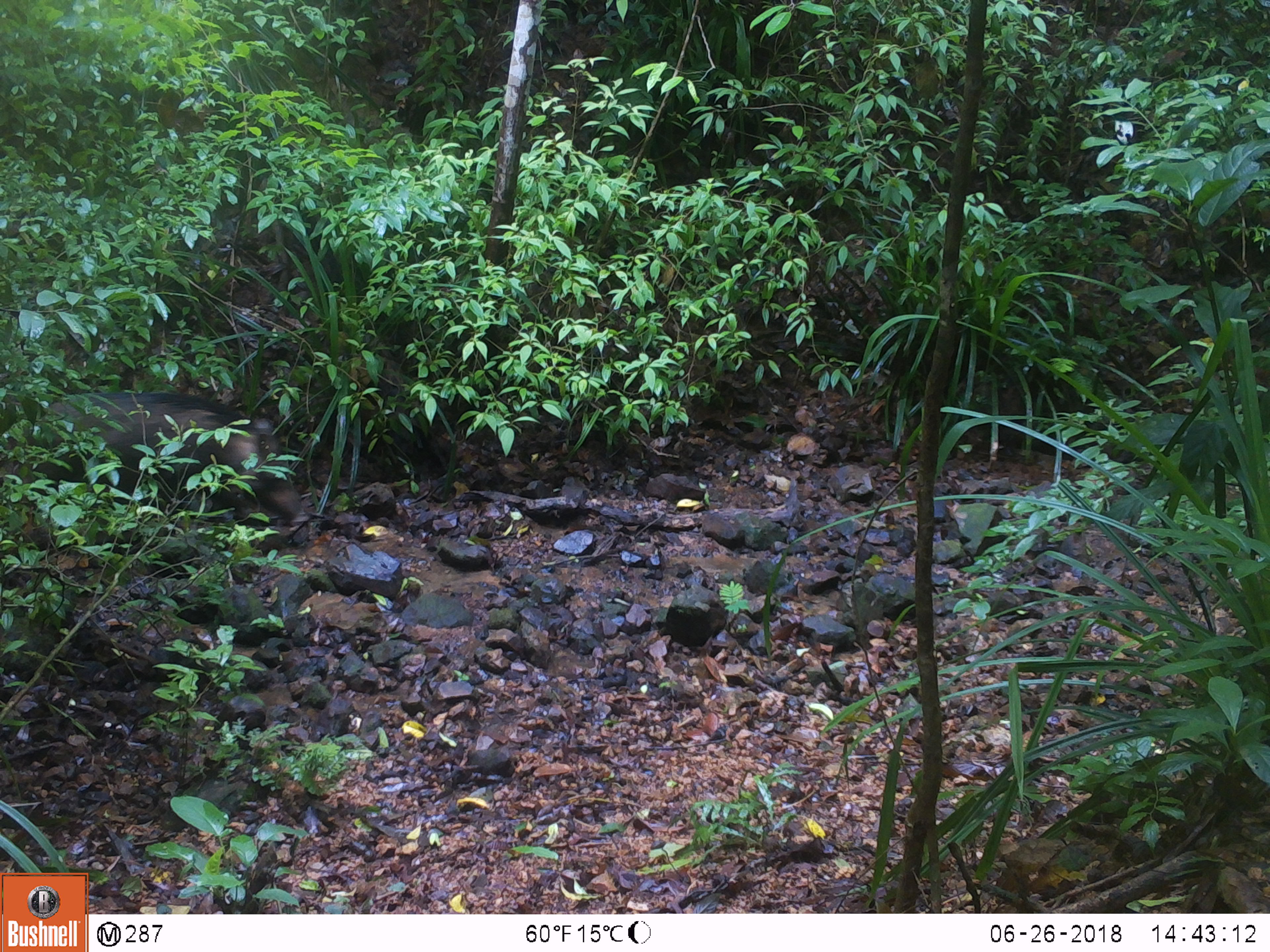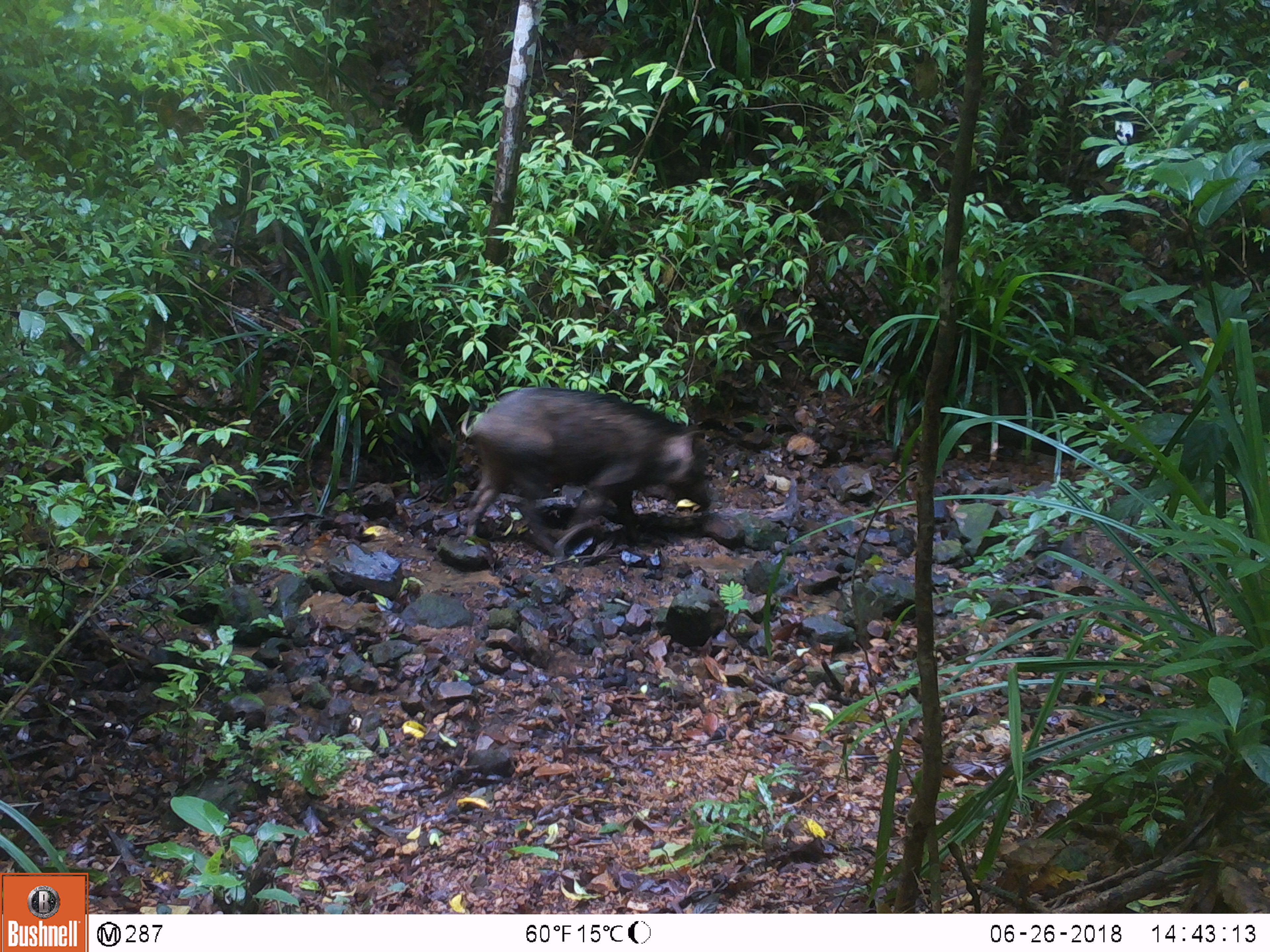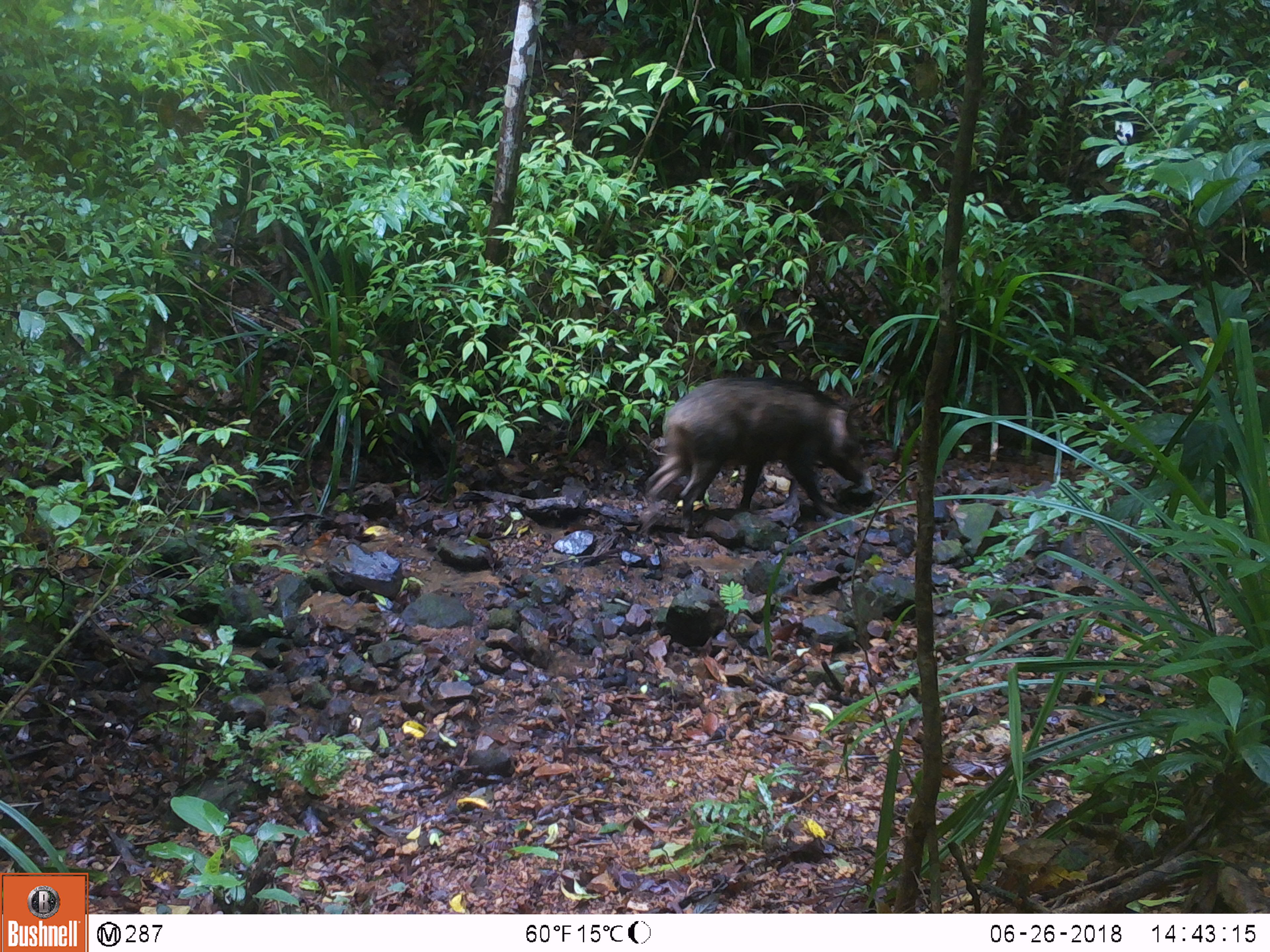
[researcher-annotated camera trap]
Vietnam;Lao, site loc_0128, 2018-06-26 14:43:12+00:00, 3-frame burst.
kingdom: Animalia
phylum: Chordata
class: Mammalia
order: Artiodactyla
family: Suidae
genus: Sus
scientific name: Sus scrofa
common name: eurasian wild pig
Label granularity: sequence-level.